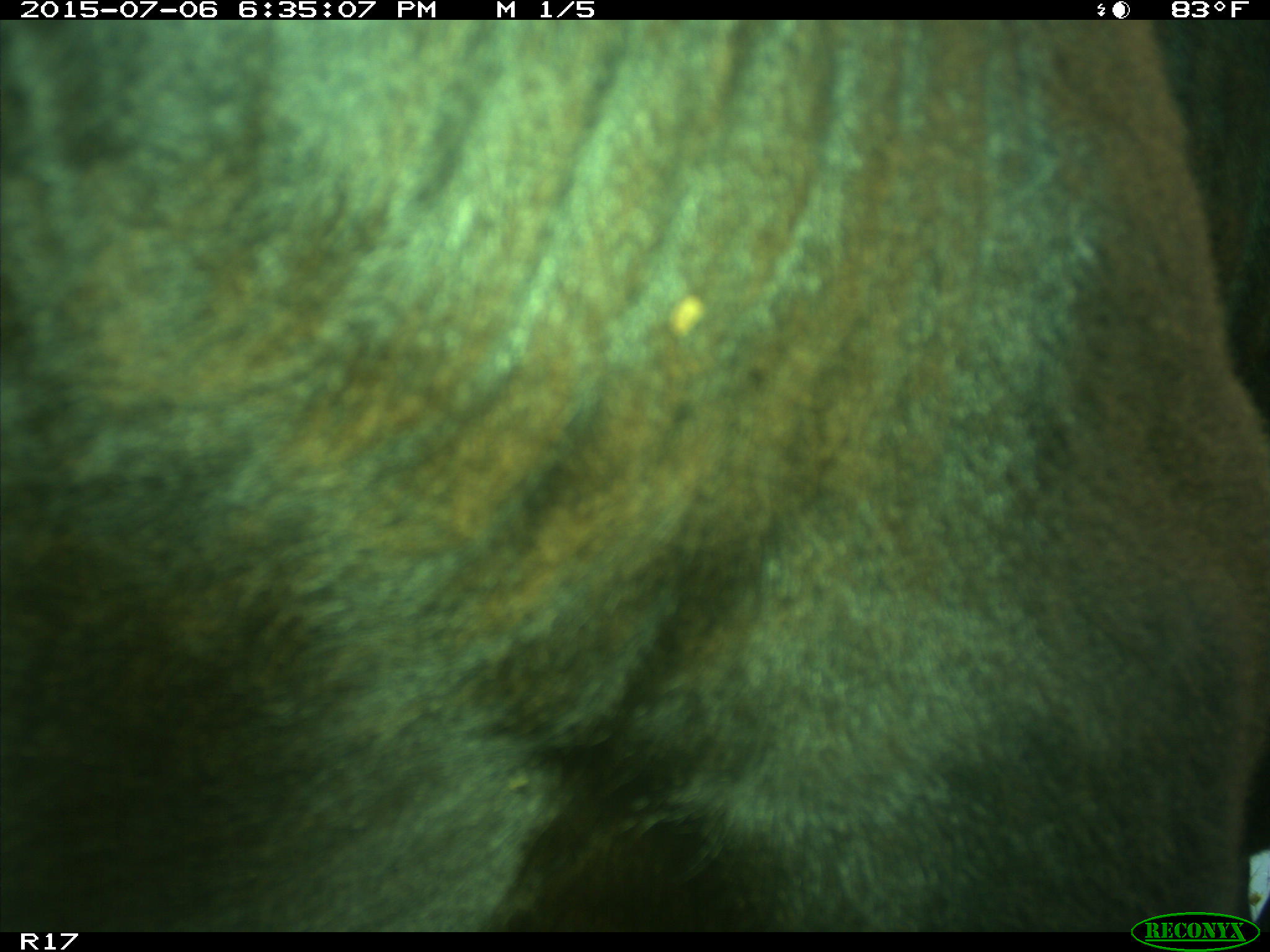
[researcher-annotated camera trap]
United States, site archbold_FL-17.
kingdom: Animalia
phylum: Chordata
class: Mammalia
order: Artiodactyla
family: Bovidae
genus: Bos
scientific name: Bos taurus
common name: domestic cow